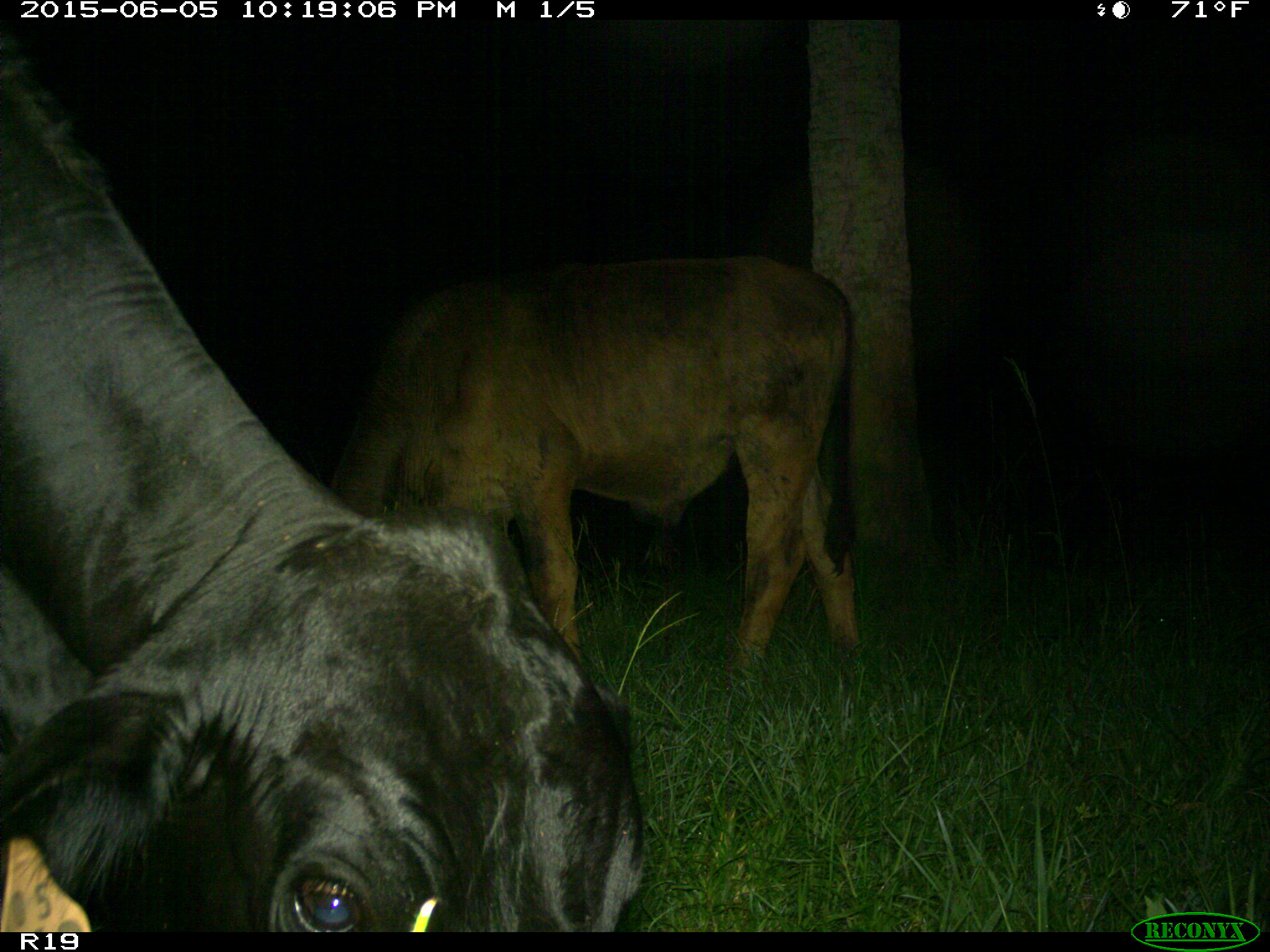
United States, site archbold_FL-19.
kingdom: Animalia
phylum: Chordata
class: Mammalia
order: Artiodactyla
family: Bovidae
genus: Bos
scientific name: Bos taurus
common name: domestic cow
Bos taurus (domestic cow).